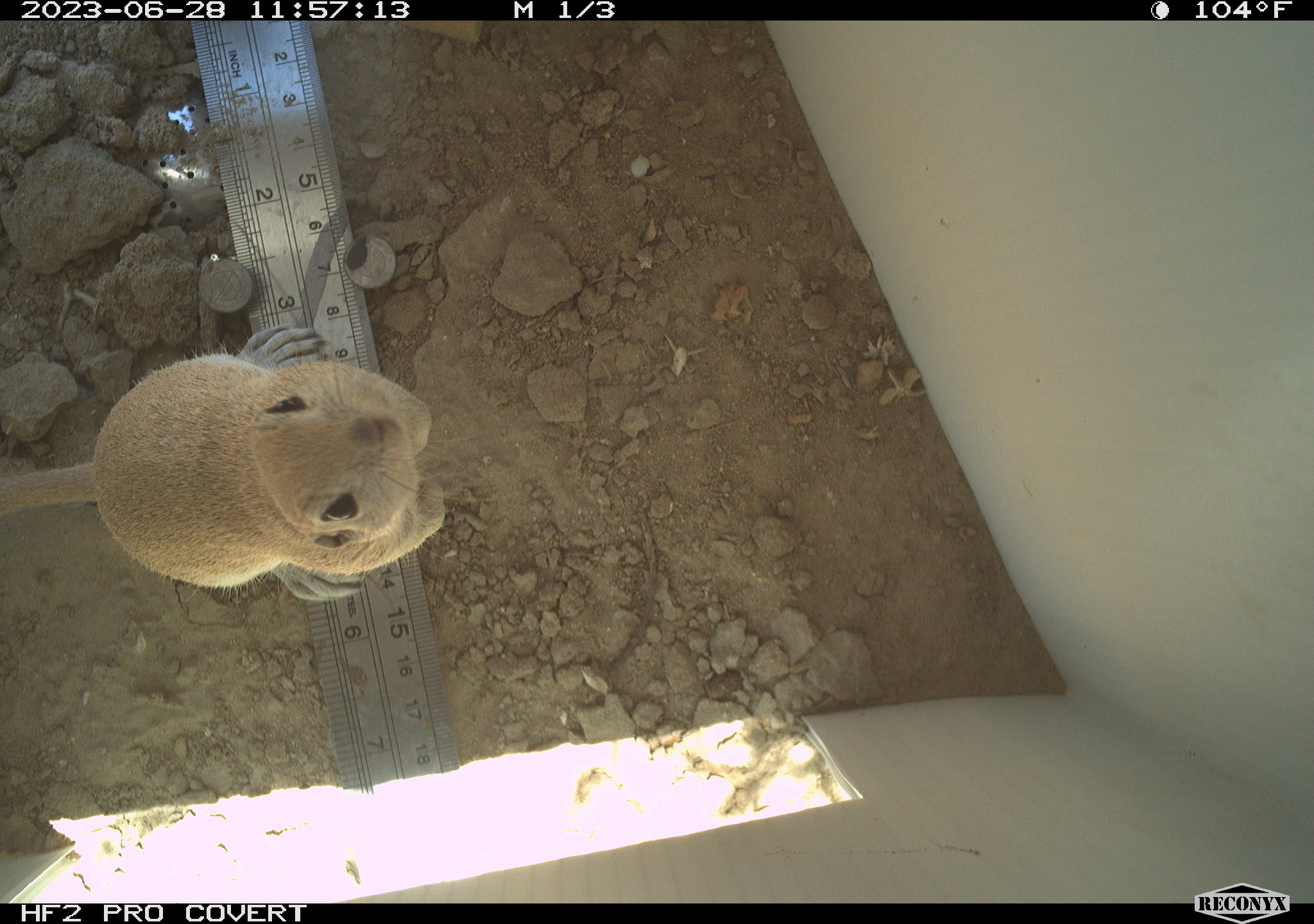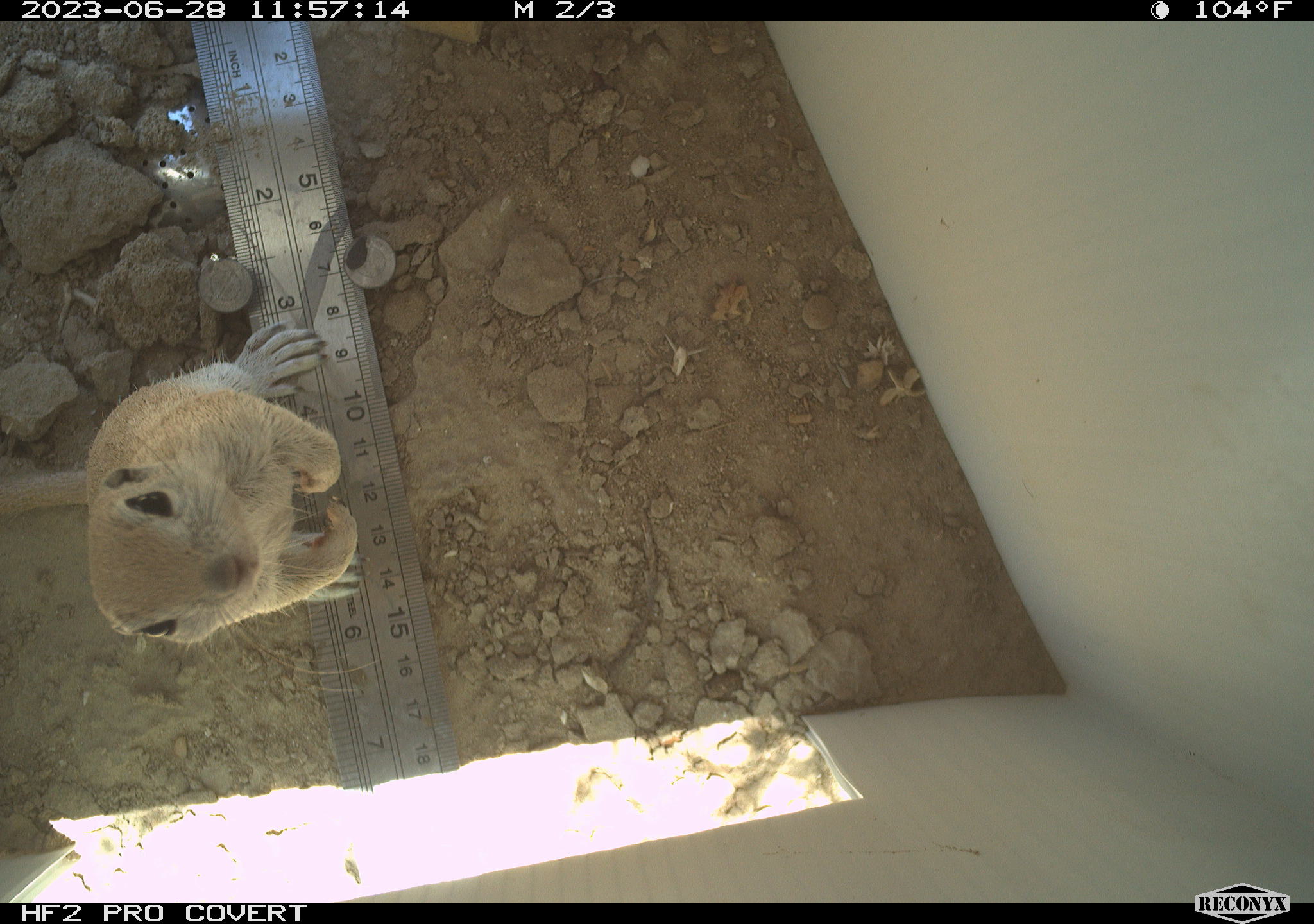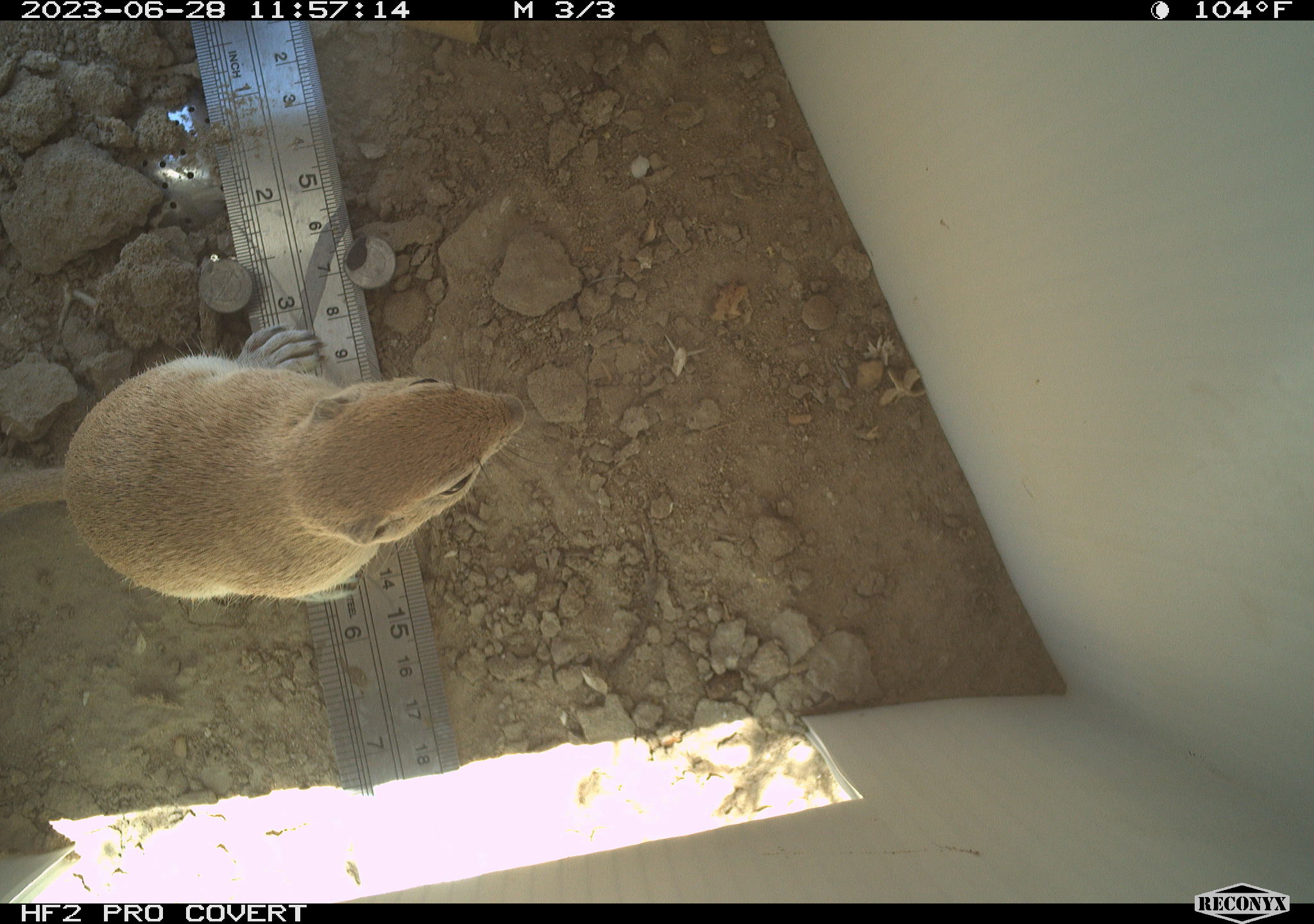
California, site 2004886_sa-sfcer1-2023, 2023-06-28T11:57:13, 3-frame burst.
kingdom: Animalia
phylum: Chordata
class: Mammalia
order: Rodentia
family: Sciuridae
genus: Xerospermophilus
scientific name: Xerospermophilus tereticaudus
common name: round-tailed ground squirrel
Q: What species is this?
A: Round-tailed ground squirrel (Xerospermophilus tereticaudus).